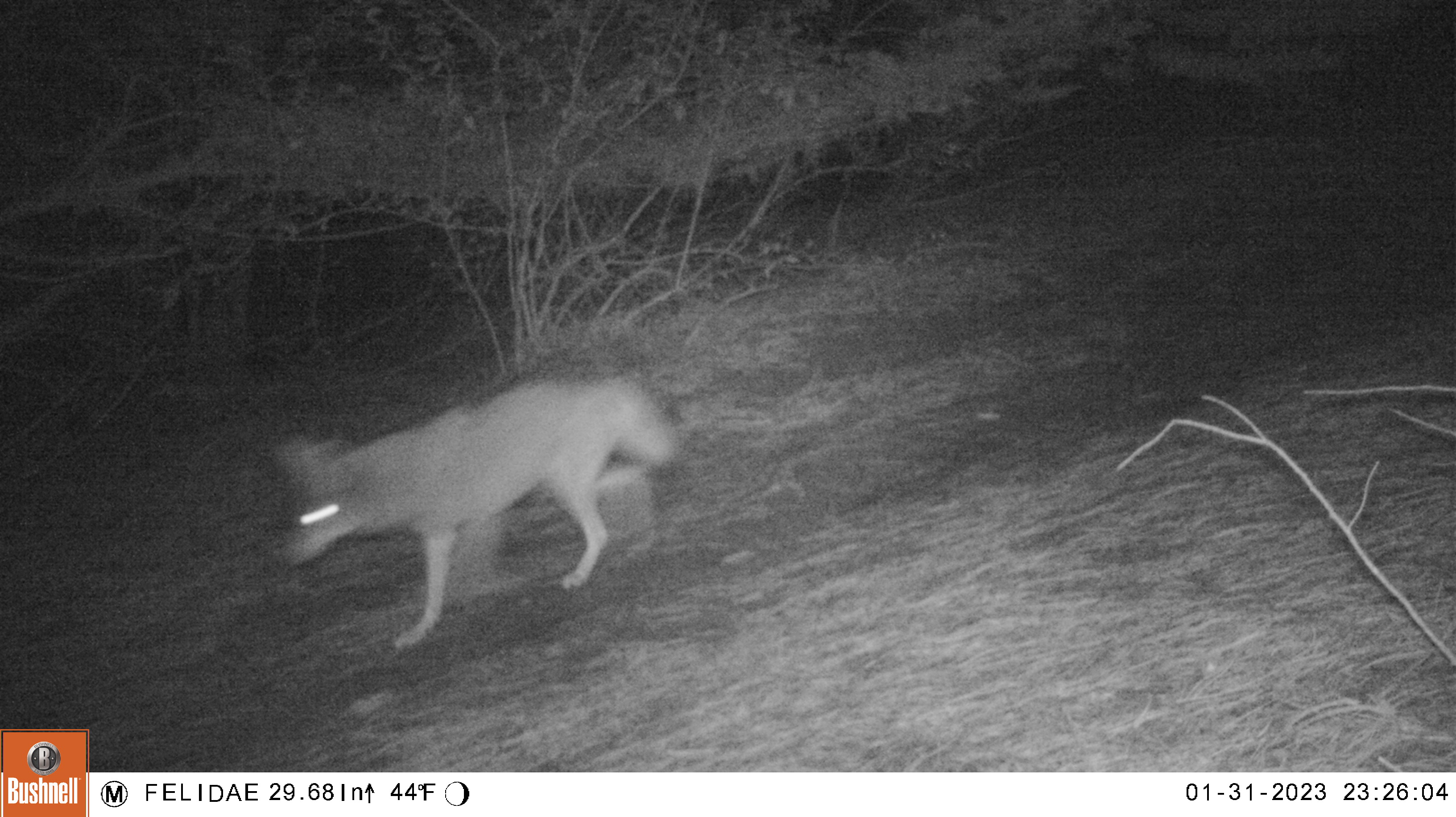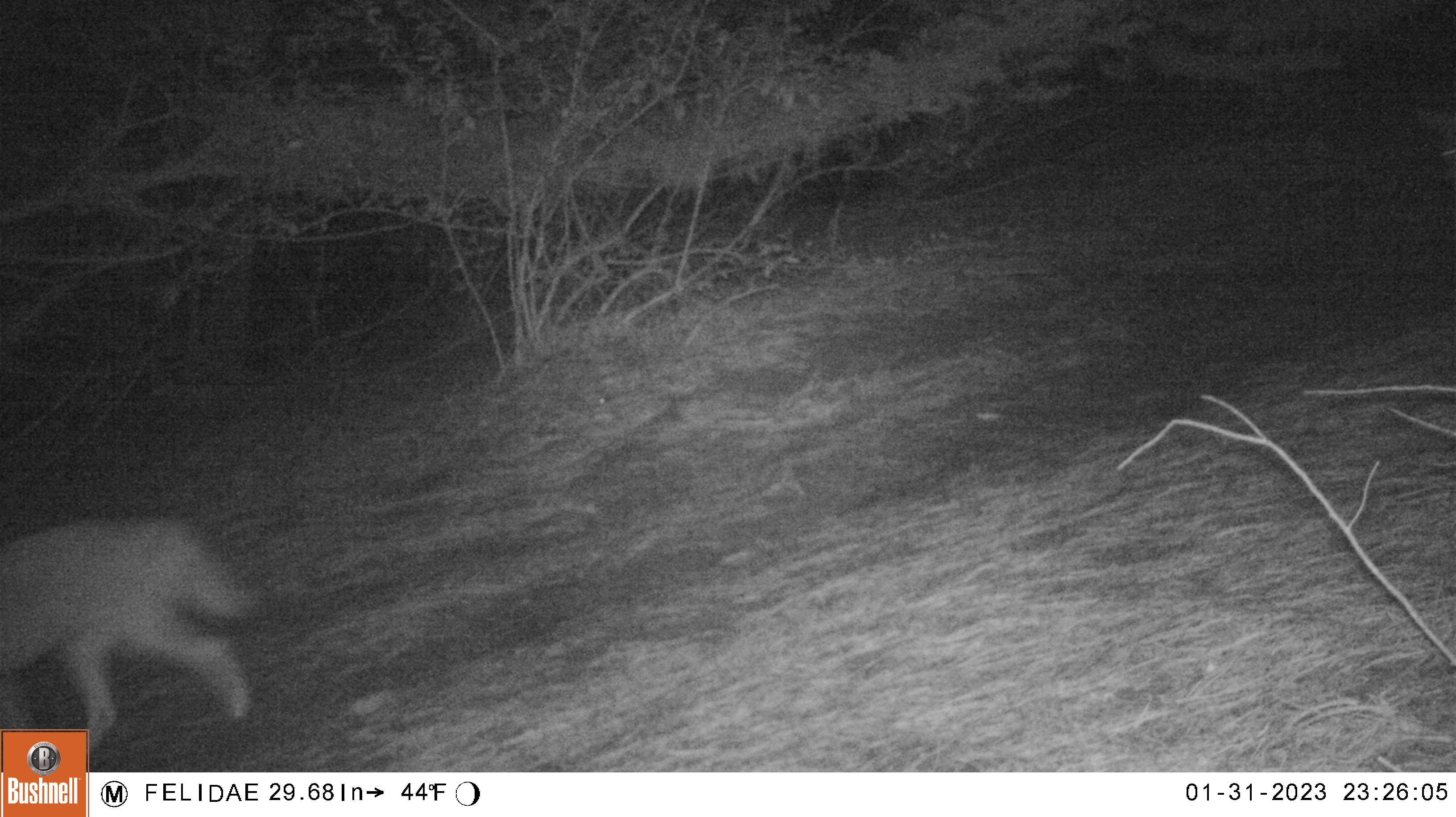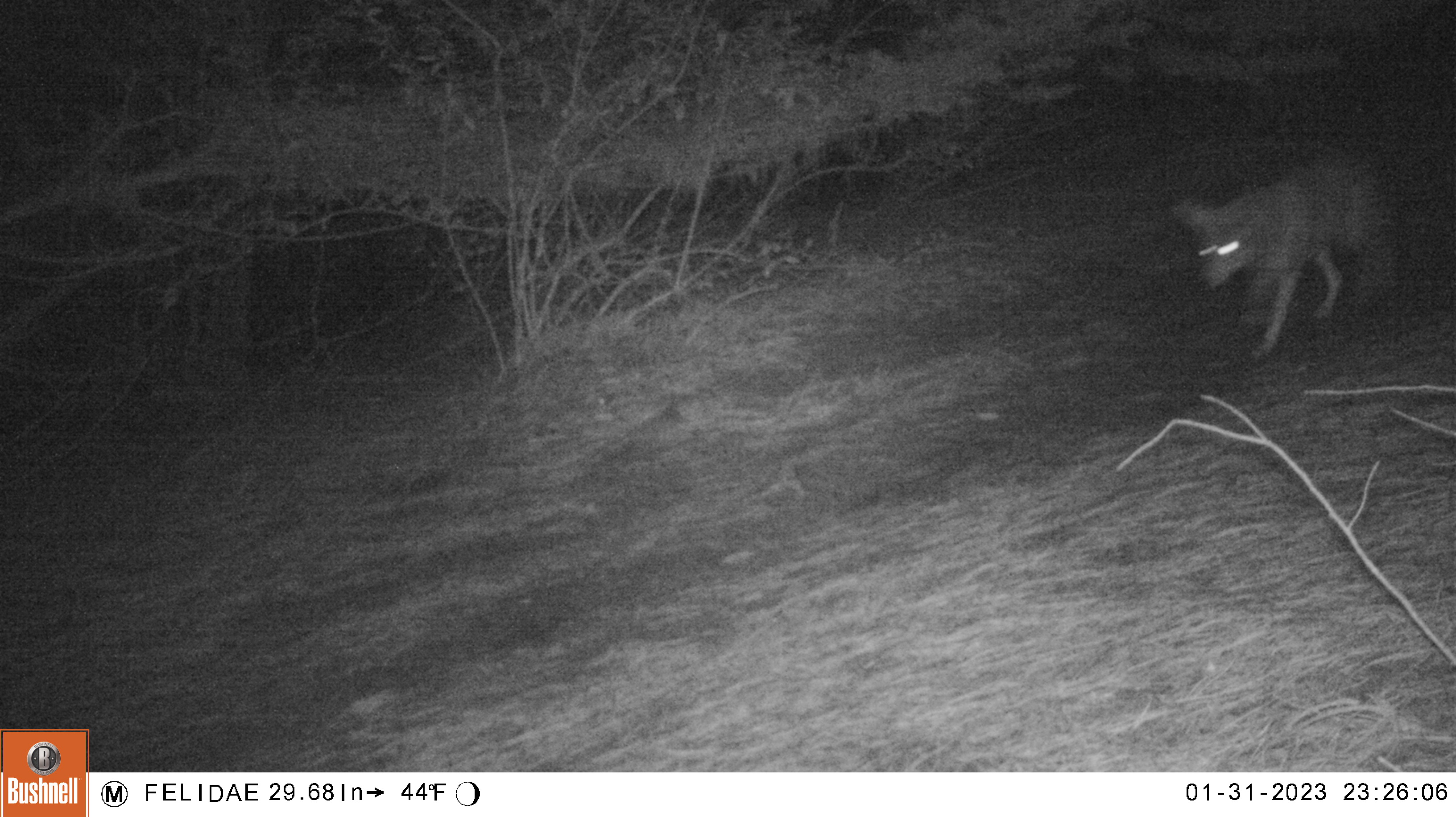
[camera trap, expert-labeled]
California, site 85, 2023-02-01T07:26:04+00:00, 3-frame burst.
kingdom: Animalia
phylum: Chordata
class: Mammalia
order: Carnivora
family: Canidae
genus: Canis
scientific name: Canis latrans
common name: coyote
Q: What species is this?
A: Coyote (Canis latrans).